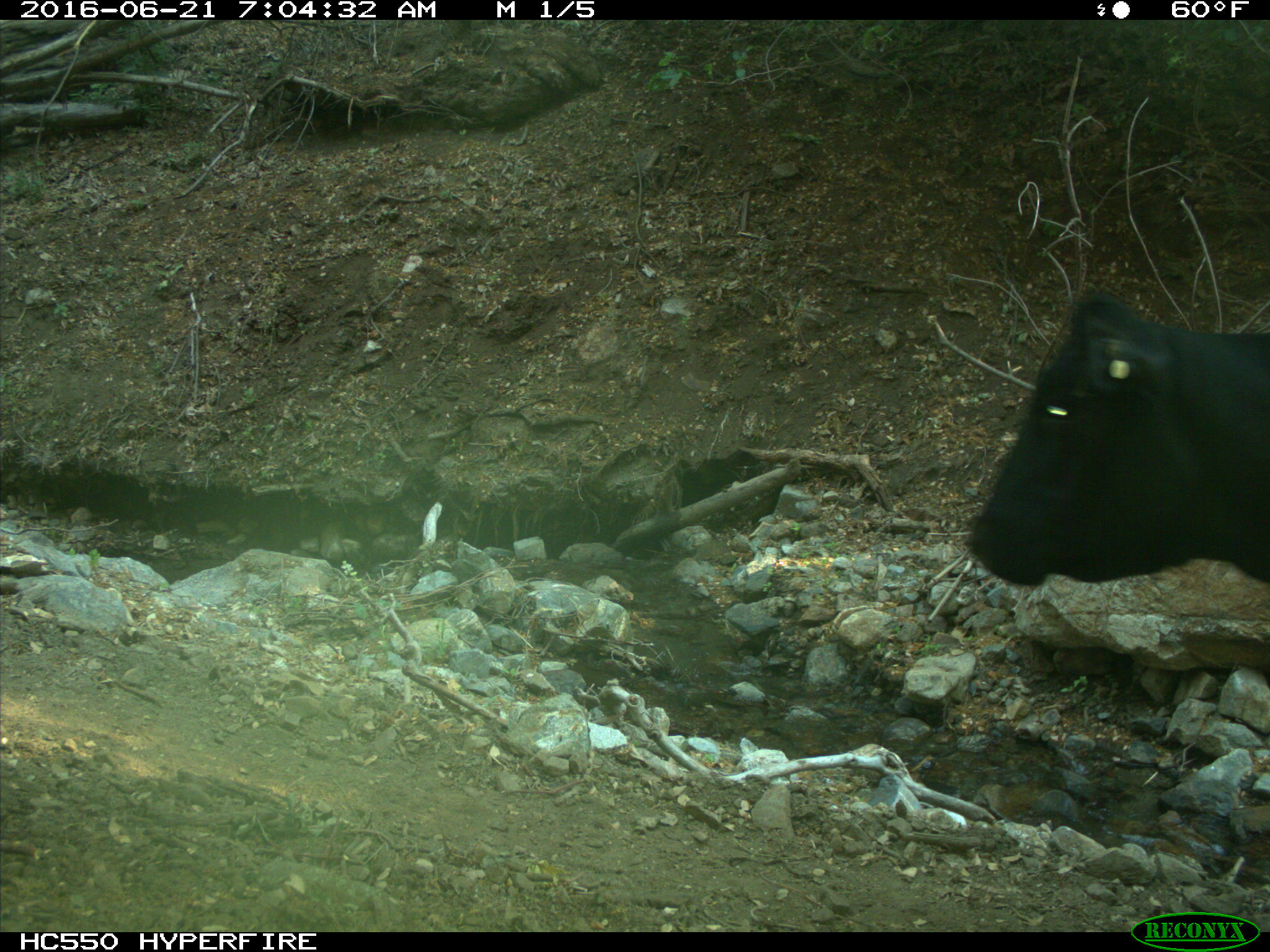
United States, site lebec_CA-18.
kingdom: Animalia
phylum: Chordata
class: Mammalia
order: Artiodactyla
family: Bovidae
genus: Bos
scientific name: Bos taurus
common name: domestic cow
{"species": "Bos taurus (domestic cow)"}